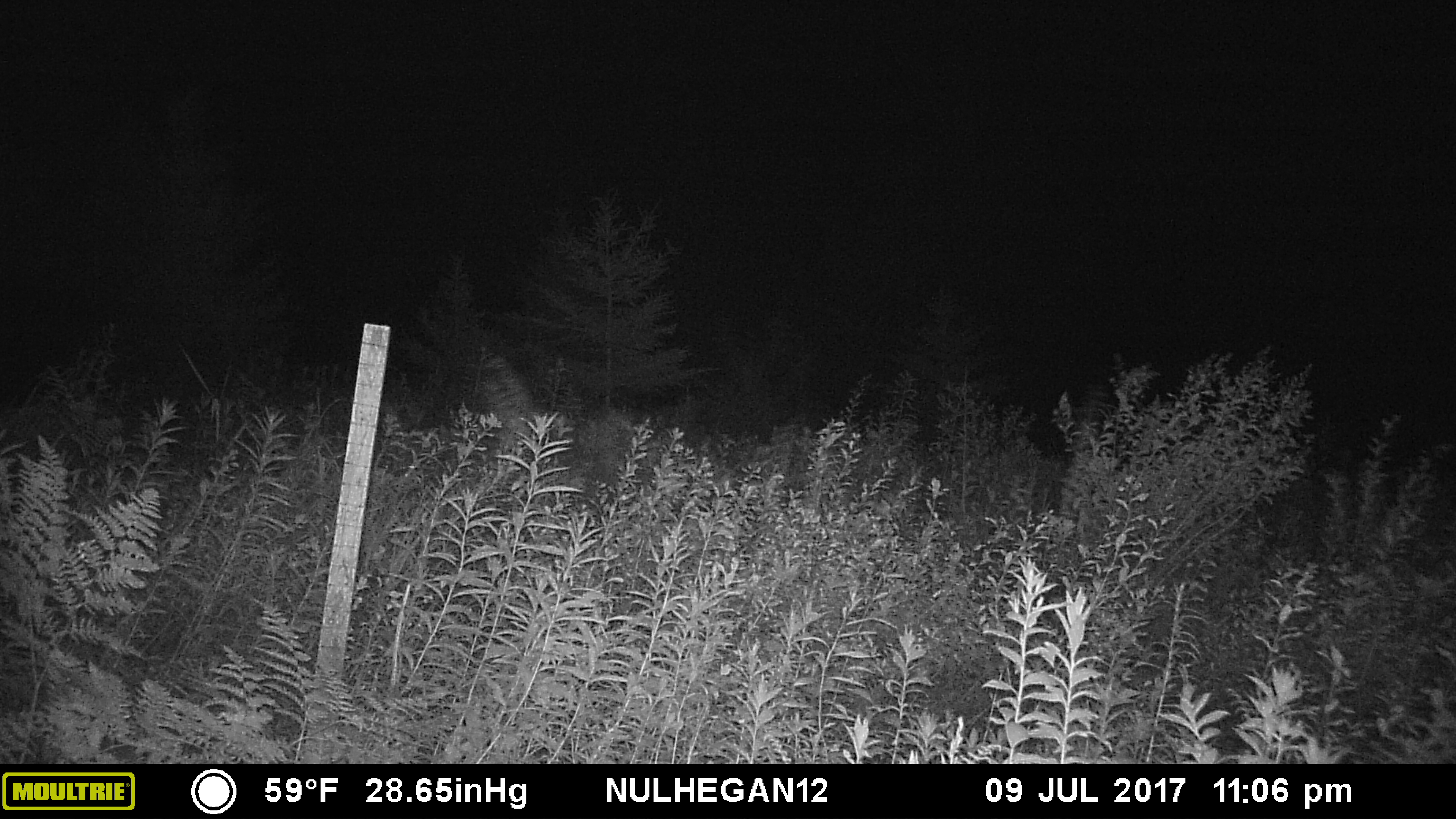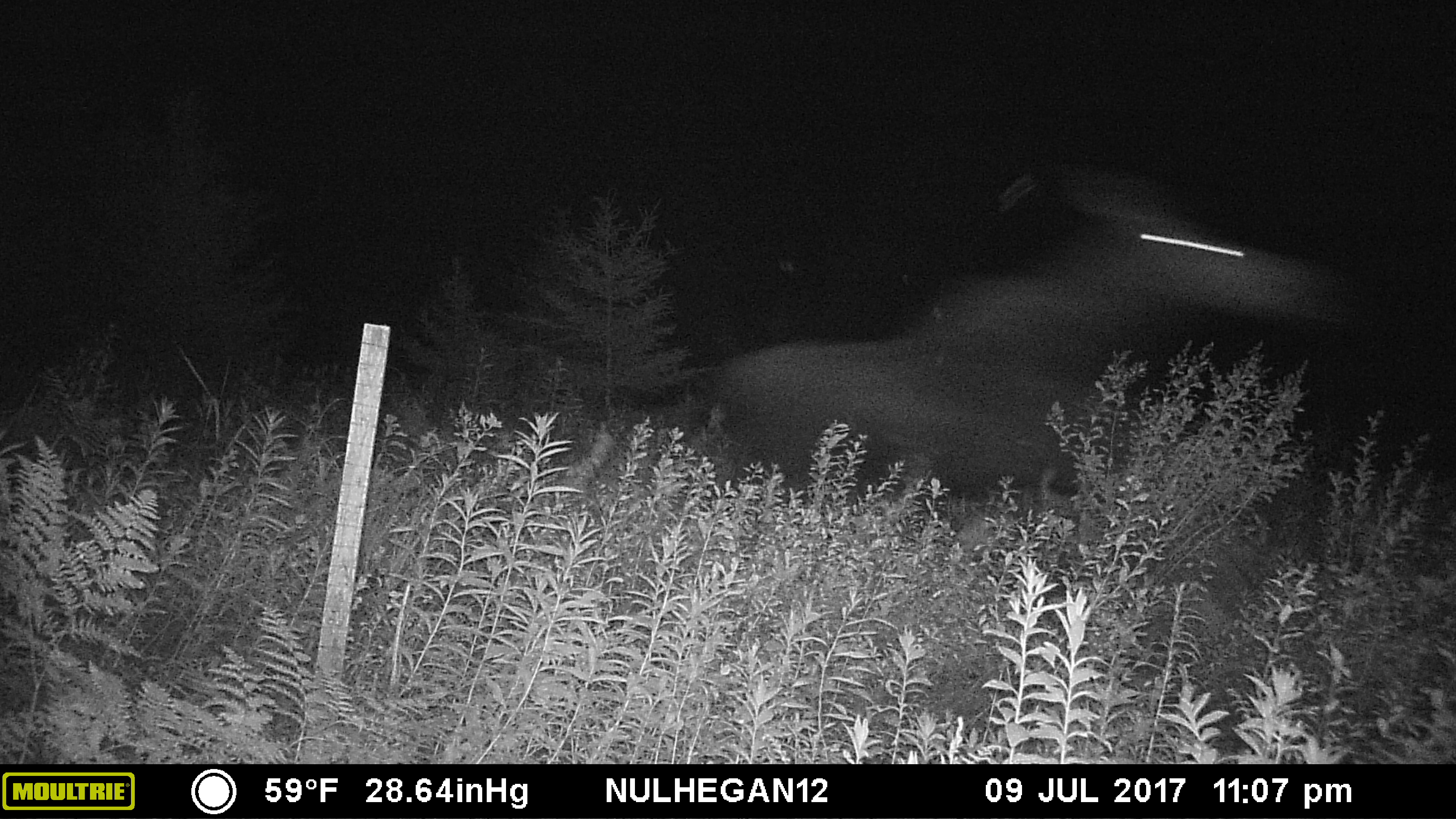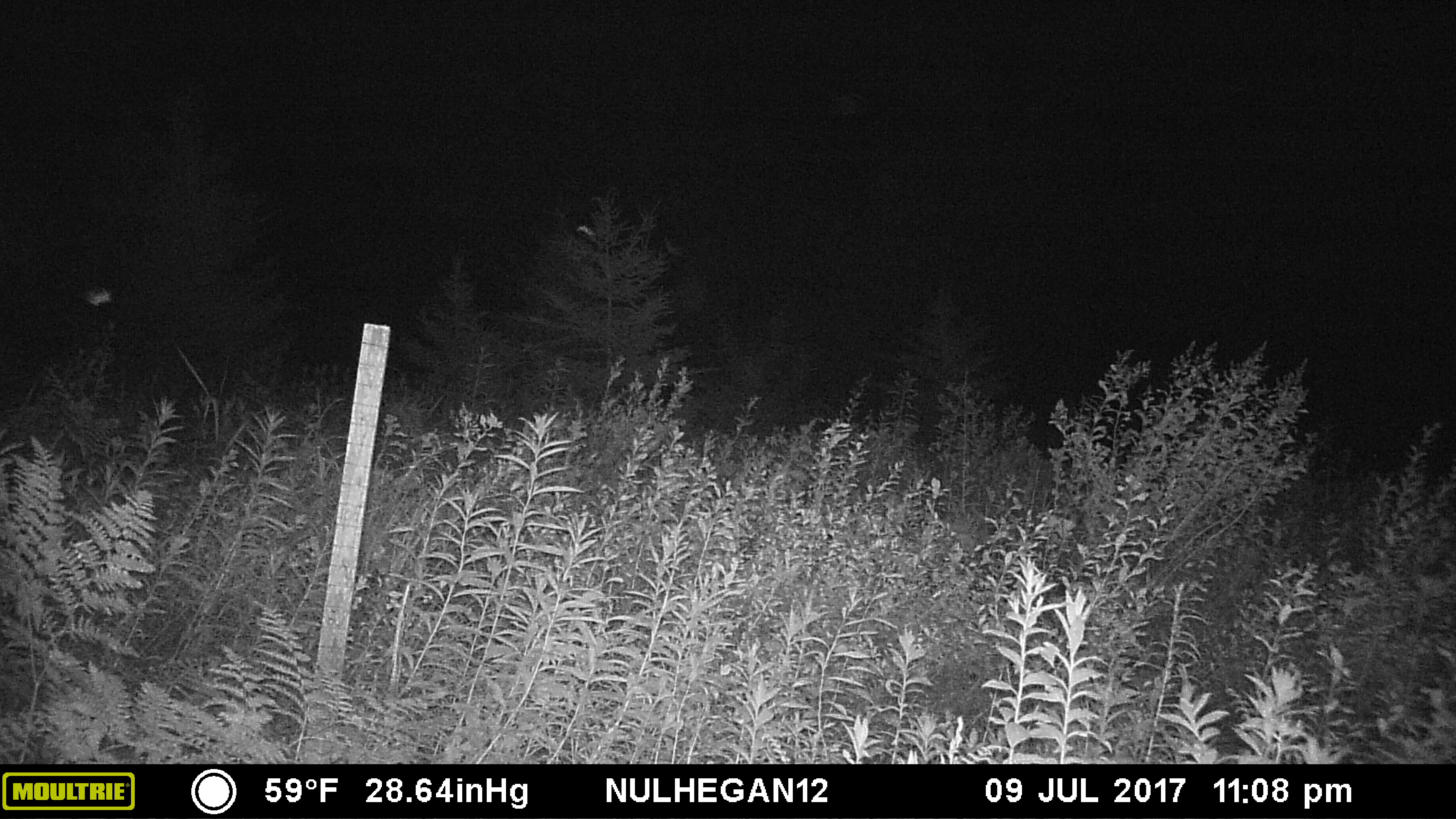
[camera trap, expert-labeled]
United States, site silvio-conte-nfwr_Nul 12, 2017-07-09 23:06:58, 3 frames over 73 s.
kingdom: Animalia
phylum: Chordata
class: Mammalia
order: Artiodactyla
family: Cervidae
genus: Alces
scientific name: Alces alces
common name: moose